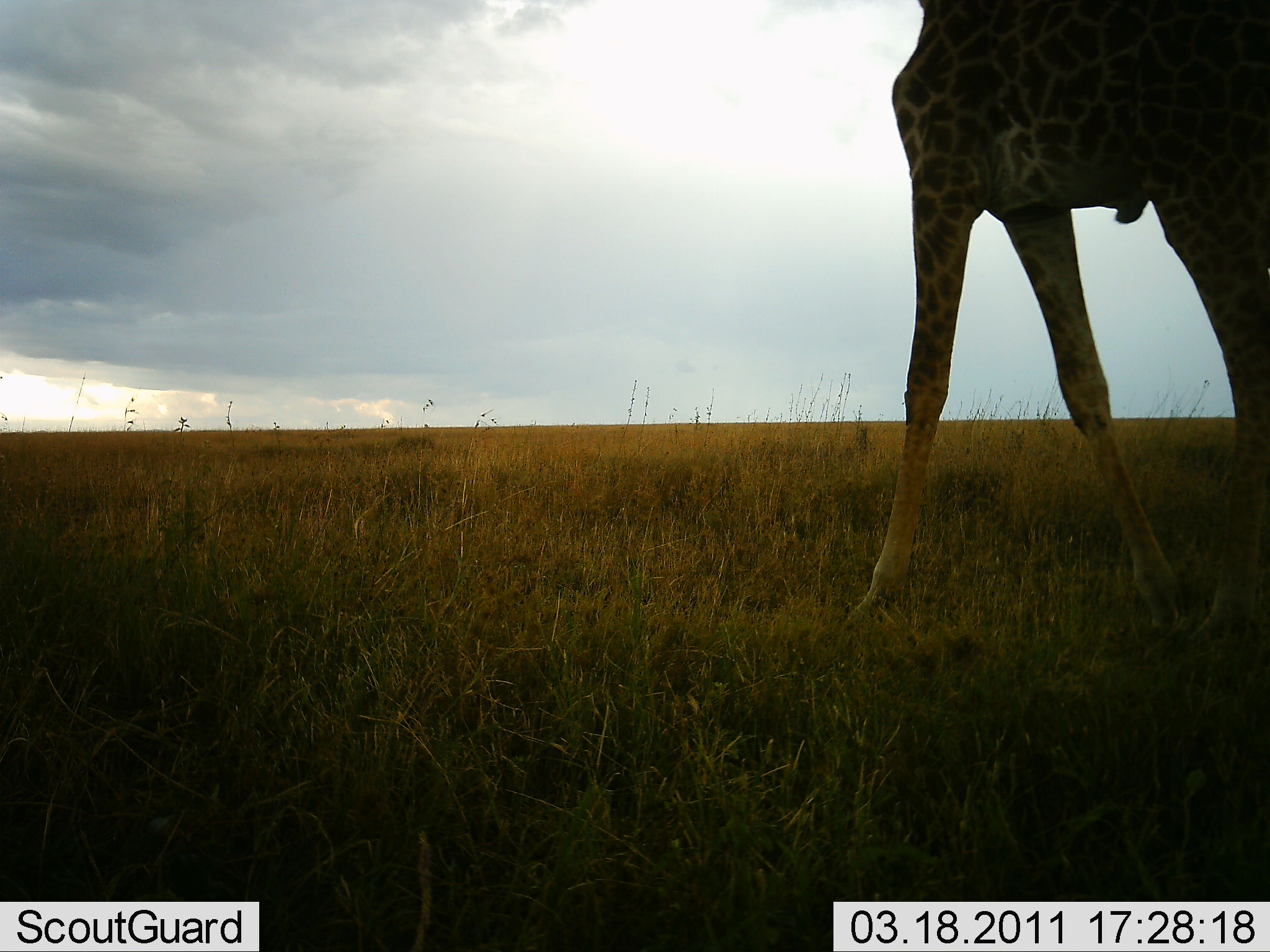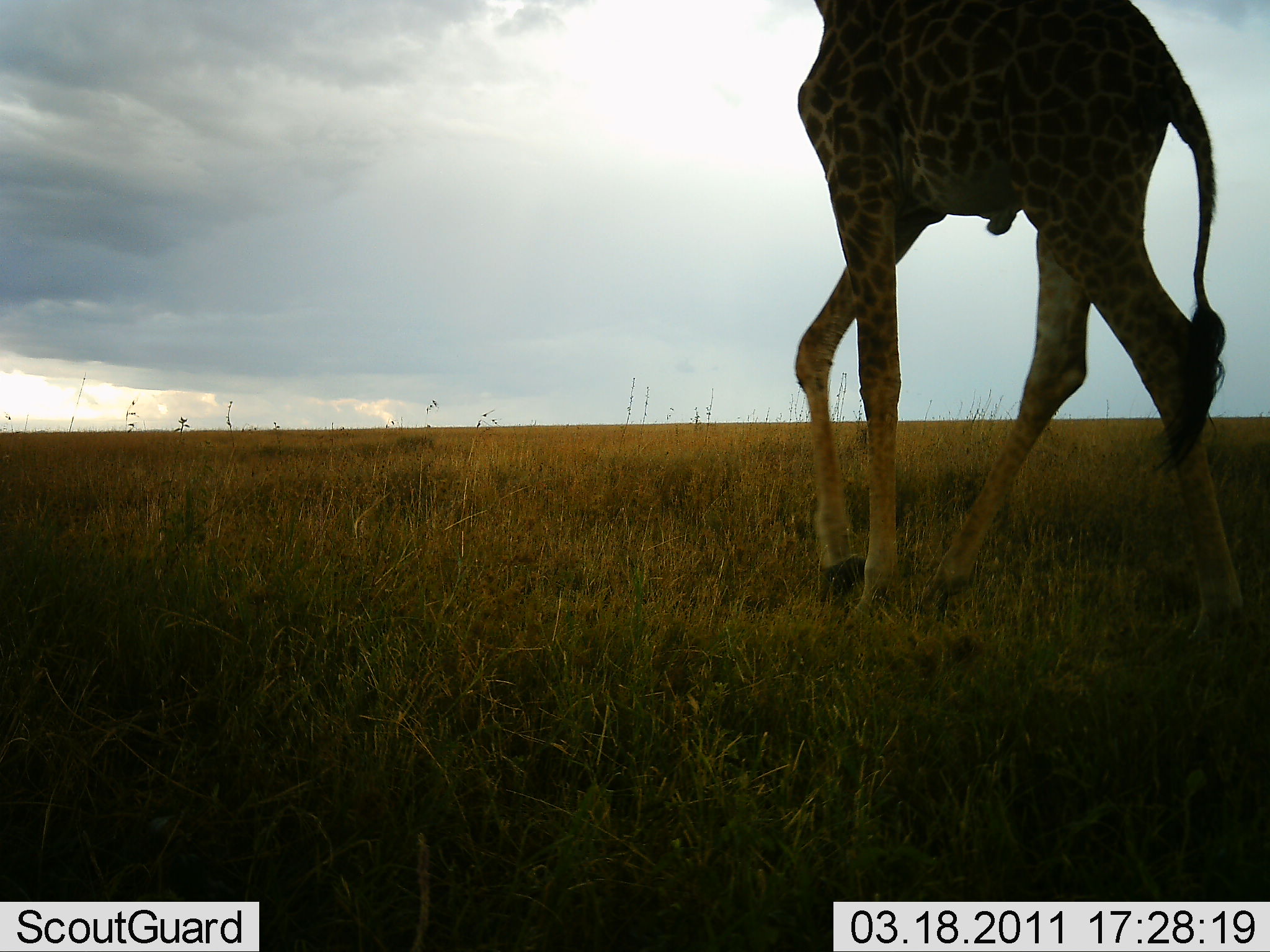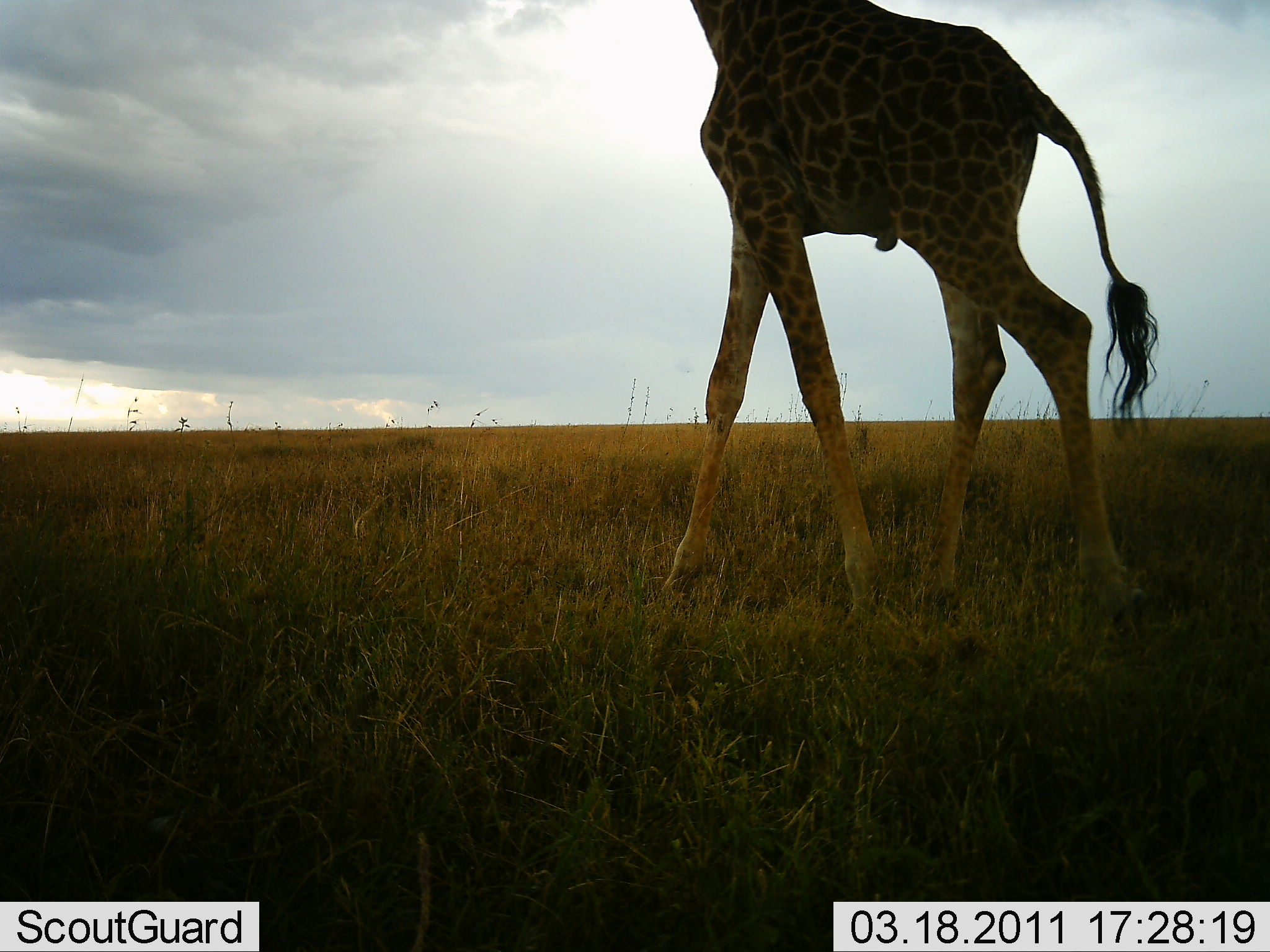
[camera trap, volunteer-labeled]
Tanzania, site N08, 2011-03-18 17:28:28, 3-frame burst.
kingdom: Animalia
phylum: Chordata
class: Mammalia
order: Artiodactyla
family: Giraffidae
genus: Giraffa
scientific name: Giraffa camelopardalis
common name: giraffe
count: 1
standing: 8%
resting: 0%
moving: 100%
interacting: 0%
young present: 0%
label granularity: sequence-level